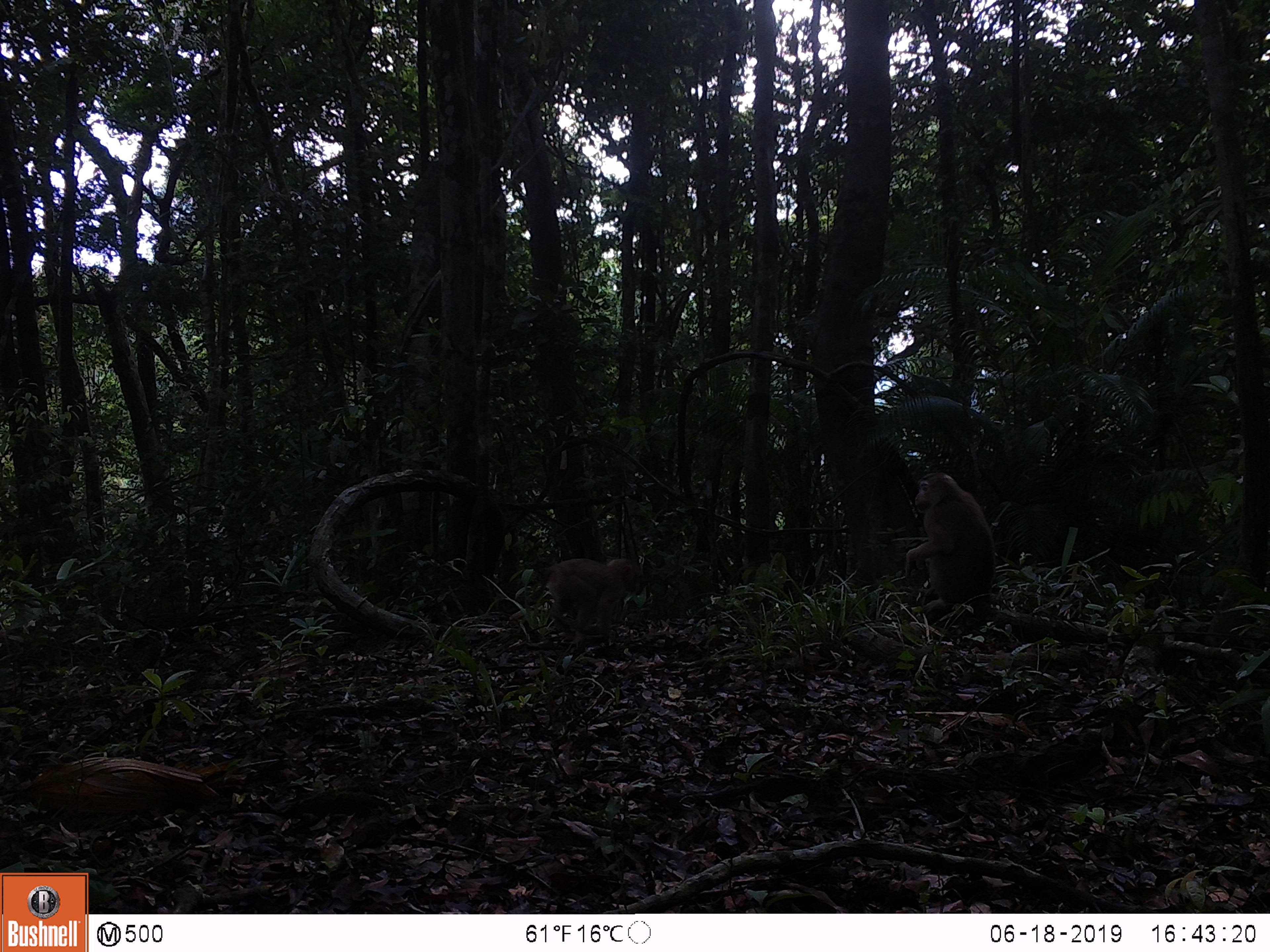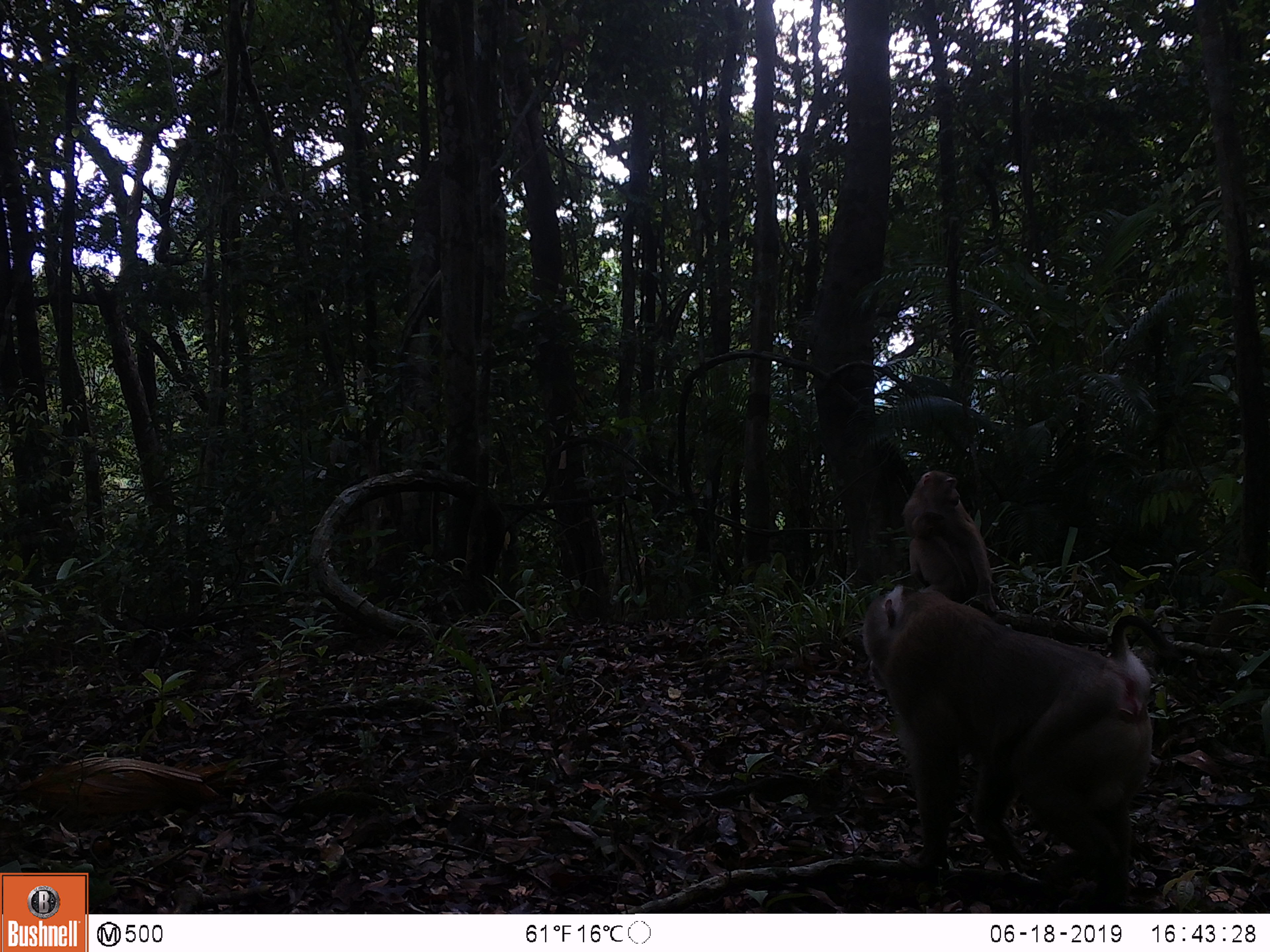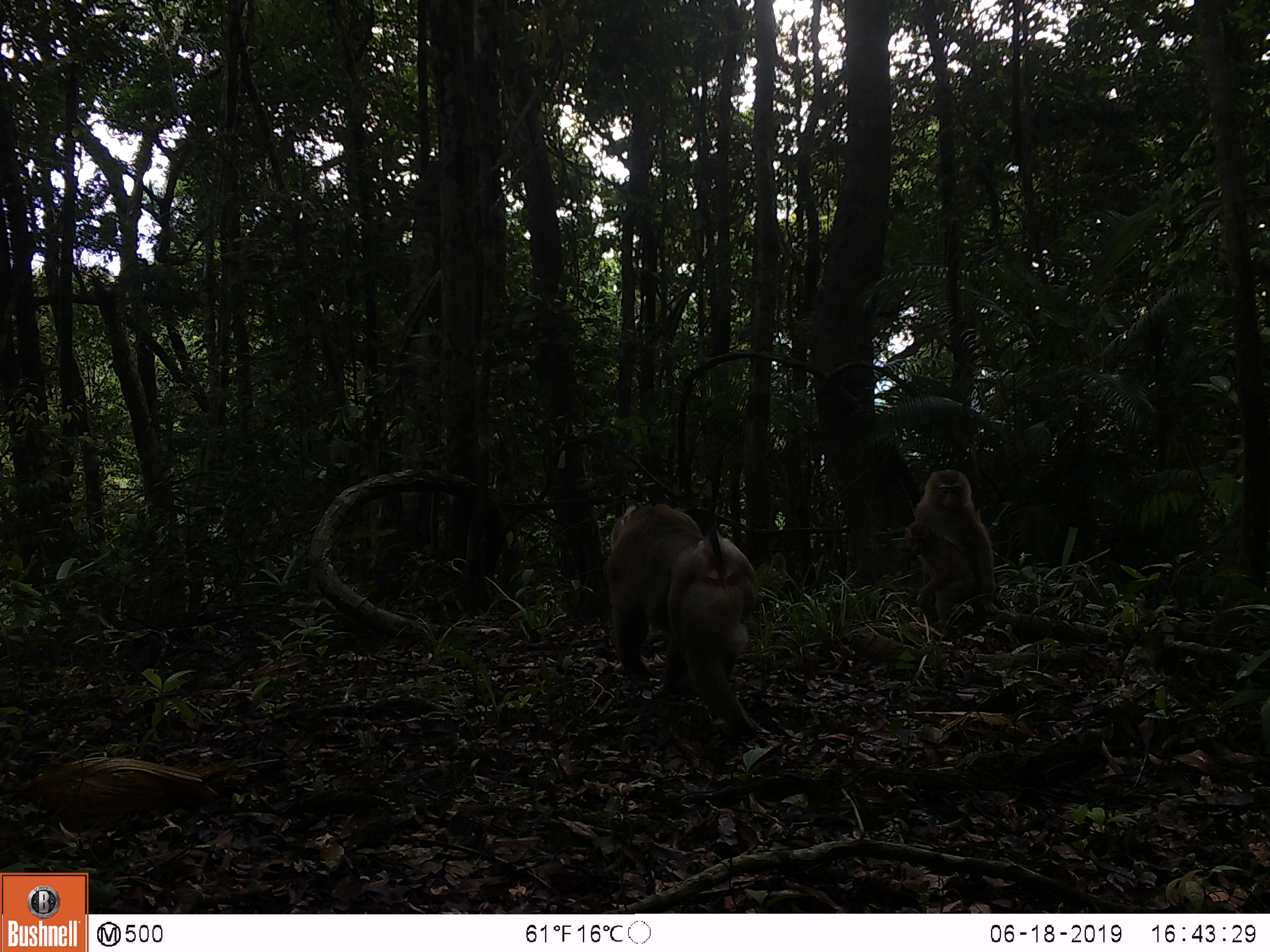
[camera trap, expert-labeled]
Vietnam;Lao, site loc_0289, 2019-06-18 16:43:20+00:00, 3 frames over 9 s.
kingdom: Animalia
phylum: Chordata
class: Mammalia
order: Primates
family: Cercopithecidae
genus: Macaca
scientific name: Macaca nemestrina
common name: pig-tailed macaque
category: pig tailed macaque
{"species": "pig tailed macaque (pig-tailed macaque) (Macaca nemestrina)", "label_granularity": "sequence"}